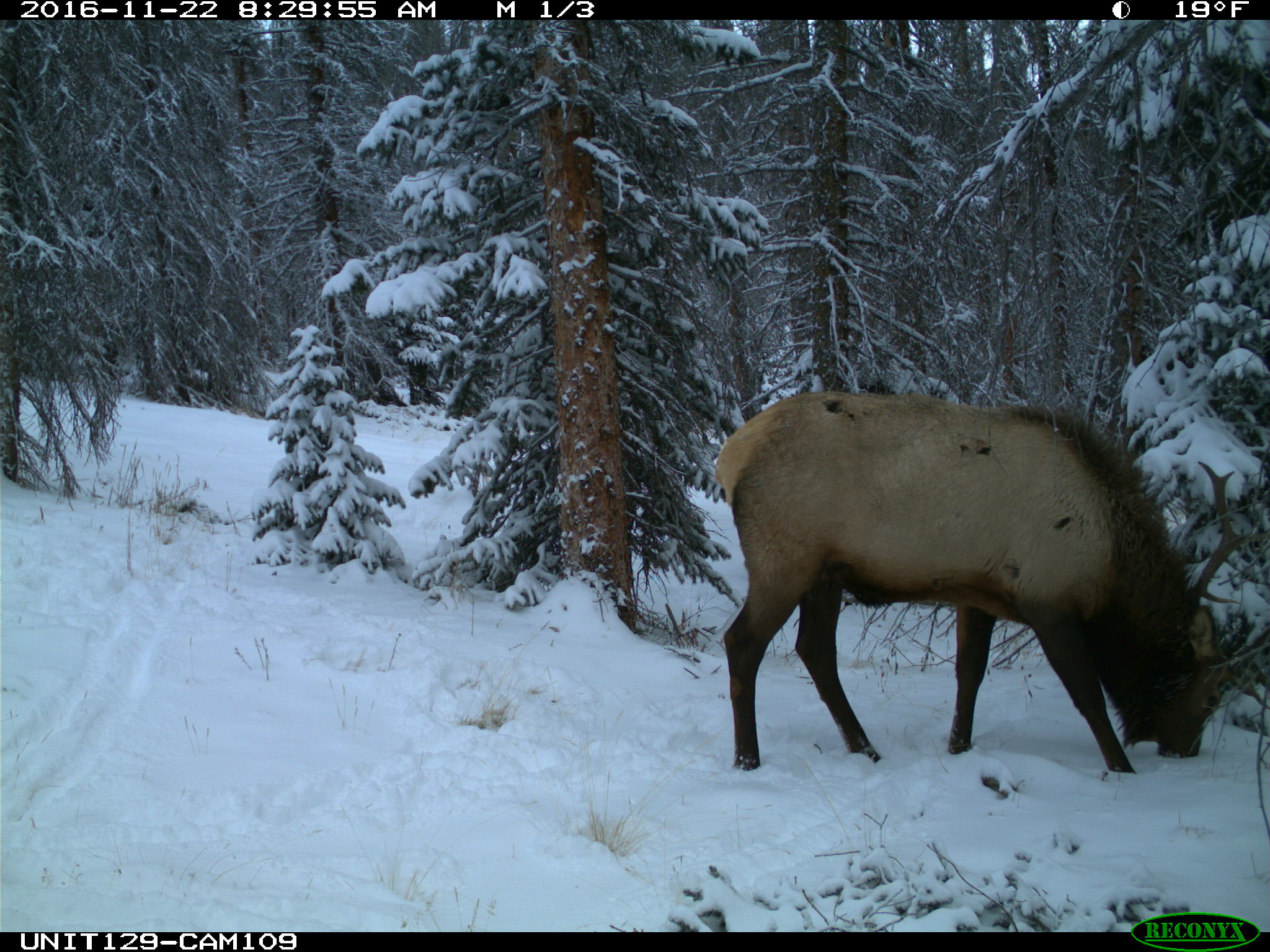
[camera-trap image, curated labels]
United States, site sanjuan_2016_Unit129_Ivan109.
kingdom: Animalia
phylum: Chordata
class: Mammalia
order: Artiodactyla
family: Cervidae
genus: Cervus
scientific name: Cervus elaphus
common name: red deer